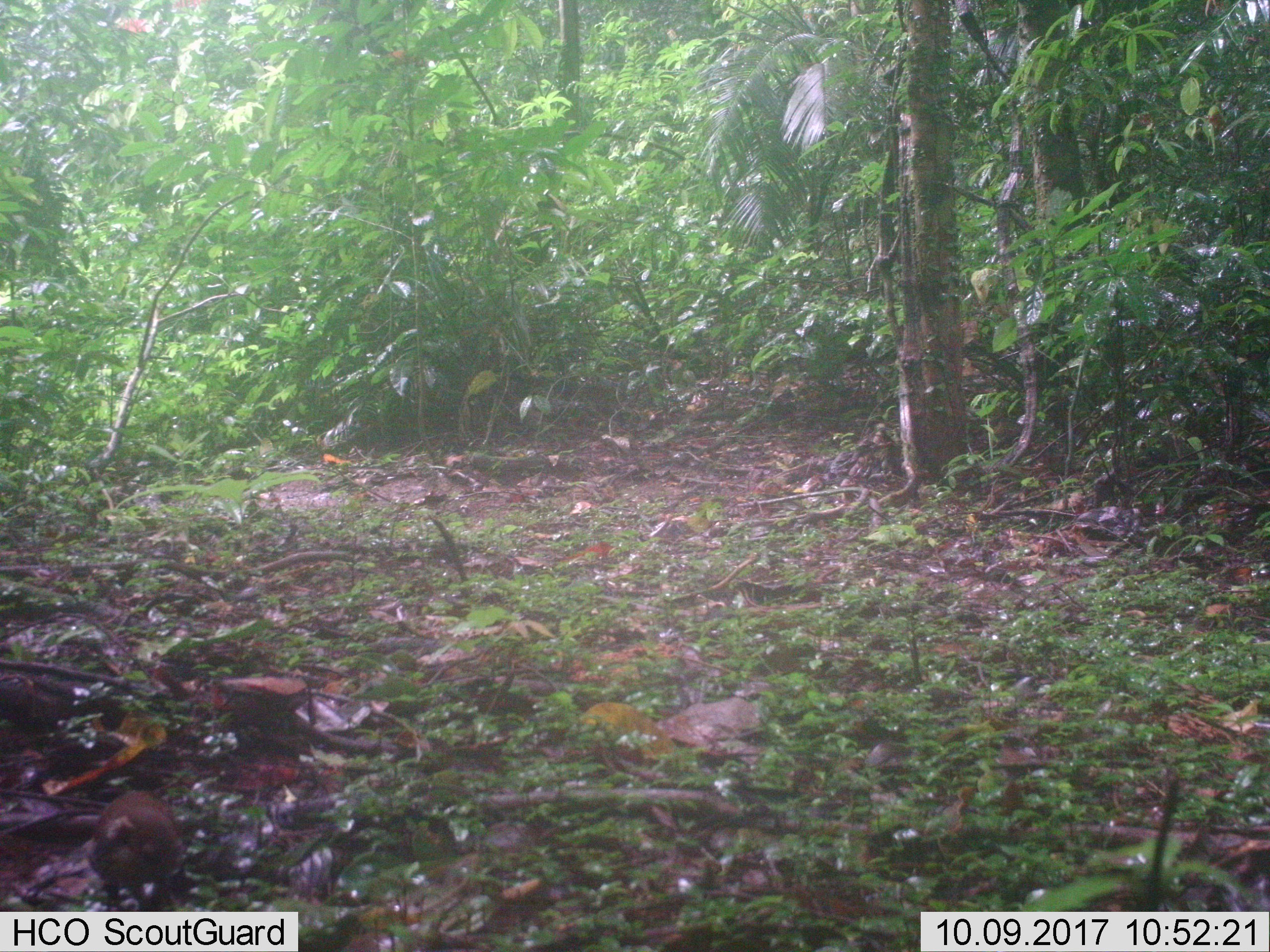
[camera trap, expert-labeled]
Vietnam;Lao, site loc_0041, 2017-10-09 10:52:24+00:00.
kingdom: Animalia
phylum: Chordata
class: Aves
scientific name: Aves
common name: bird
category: unidentified bird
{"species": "unidentified bird (bird) (Aves)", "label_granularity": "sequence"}